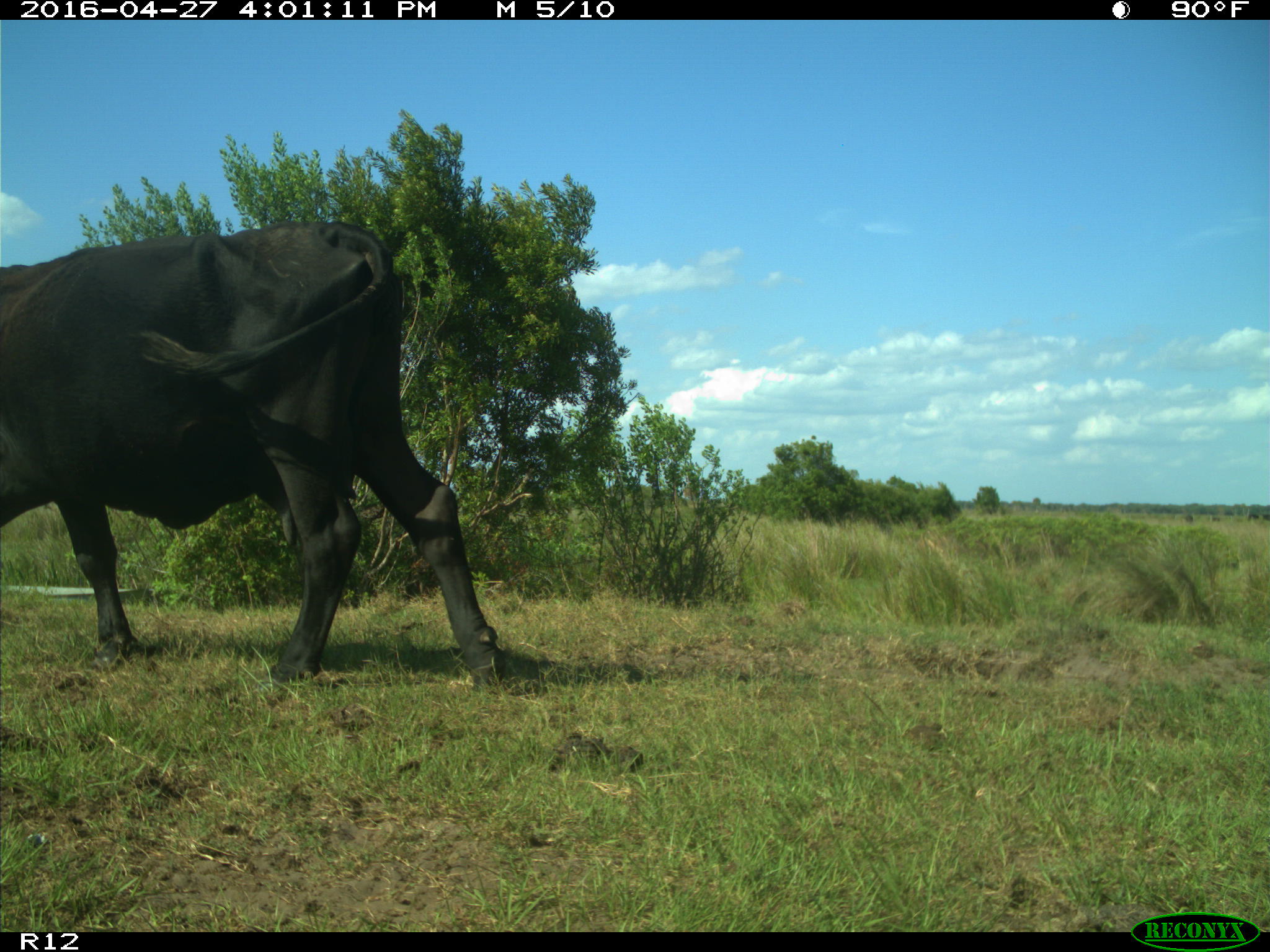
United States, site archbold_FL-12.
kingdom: Animalia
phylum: Chordata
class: Mammalia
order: Artiodactyla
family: Bovidae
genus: Bos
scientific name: Bos taurus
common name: domestic cow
Bos taurus (domestic cow).